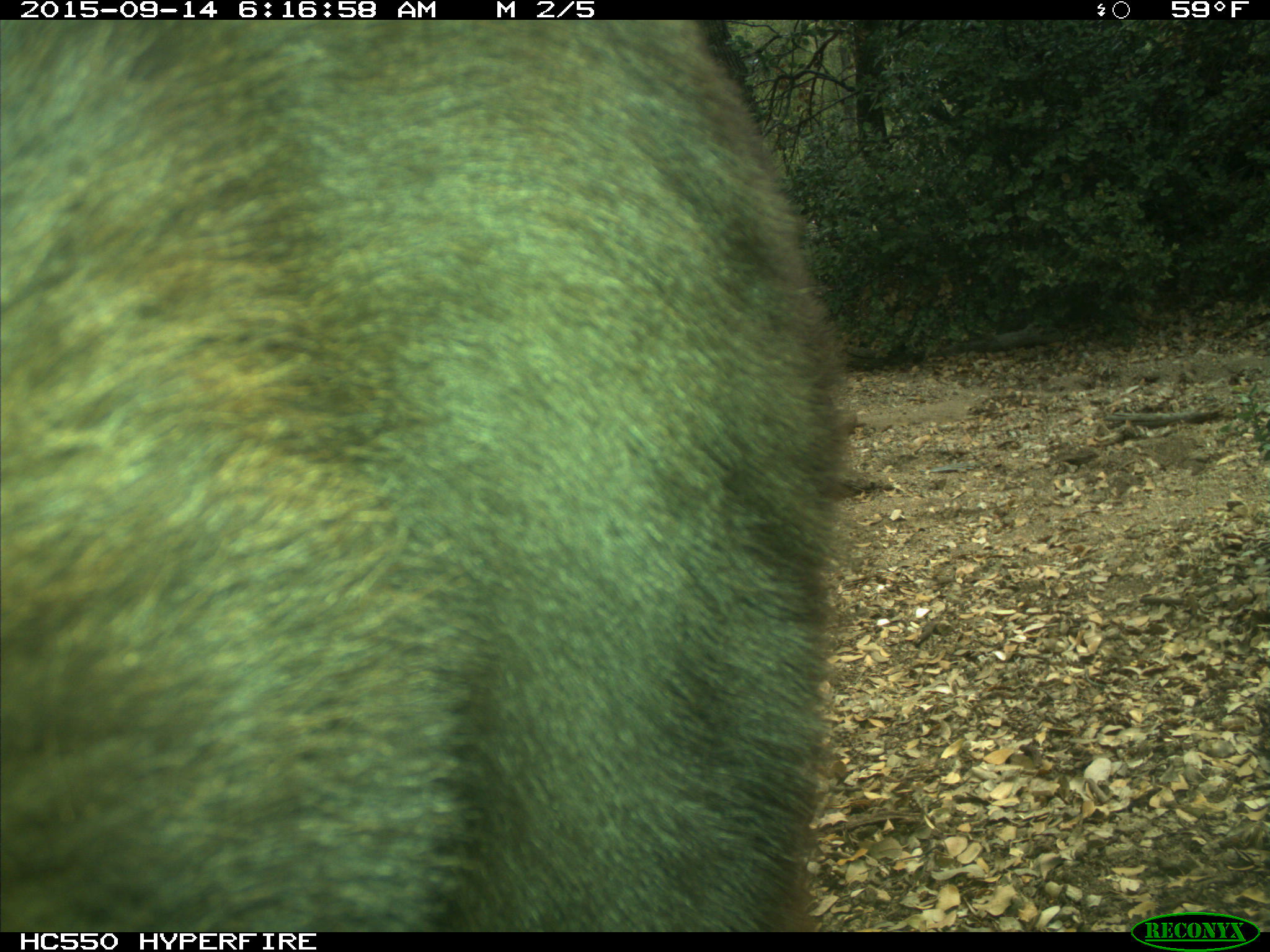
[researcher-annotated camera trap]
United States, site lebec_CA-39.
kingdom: Animalia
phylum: Chordata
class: Mammalia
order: Carnivora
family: Ursidae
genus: Ursus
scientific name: Ursus americanus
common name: american black bear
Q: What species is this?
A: Ursus americanus (american black bear).